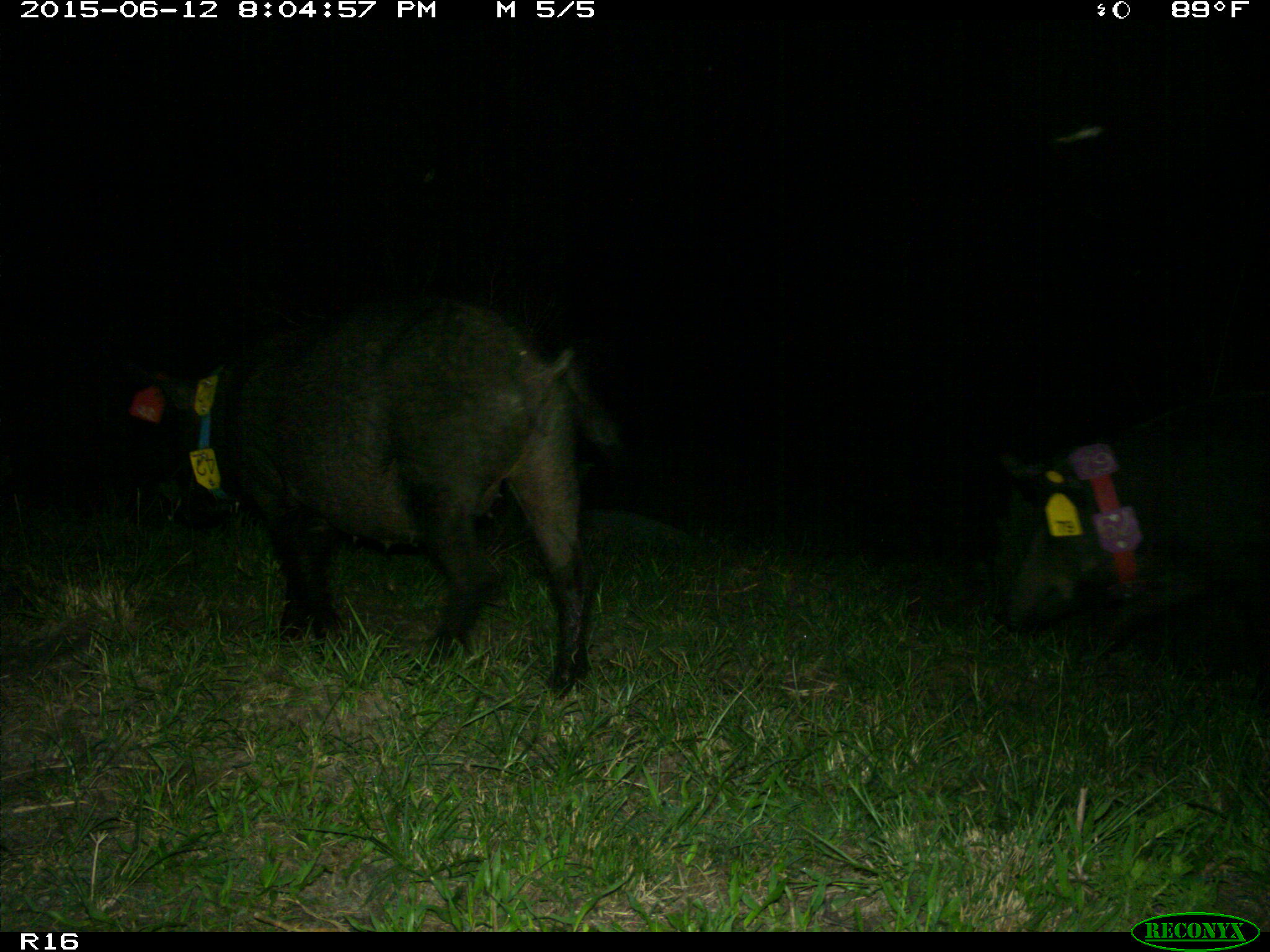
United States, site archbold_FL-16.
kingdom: Animalia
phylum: Chordata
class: Mammalia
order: Artiodactyla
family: Suidae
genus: Sus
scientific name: Sus scrofa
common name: wild boar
Sus scrofa (wild boar).